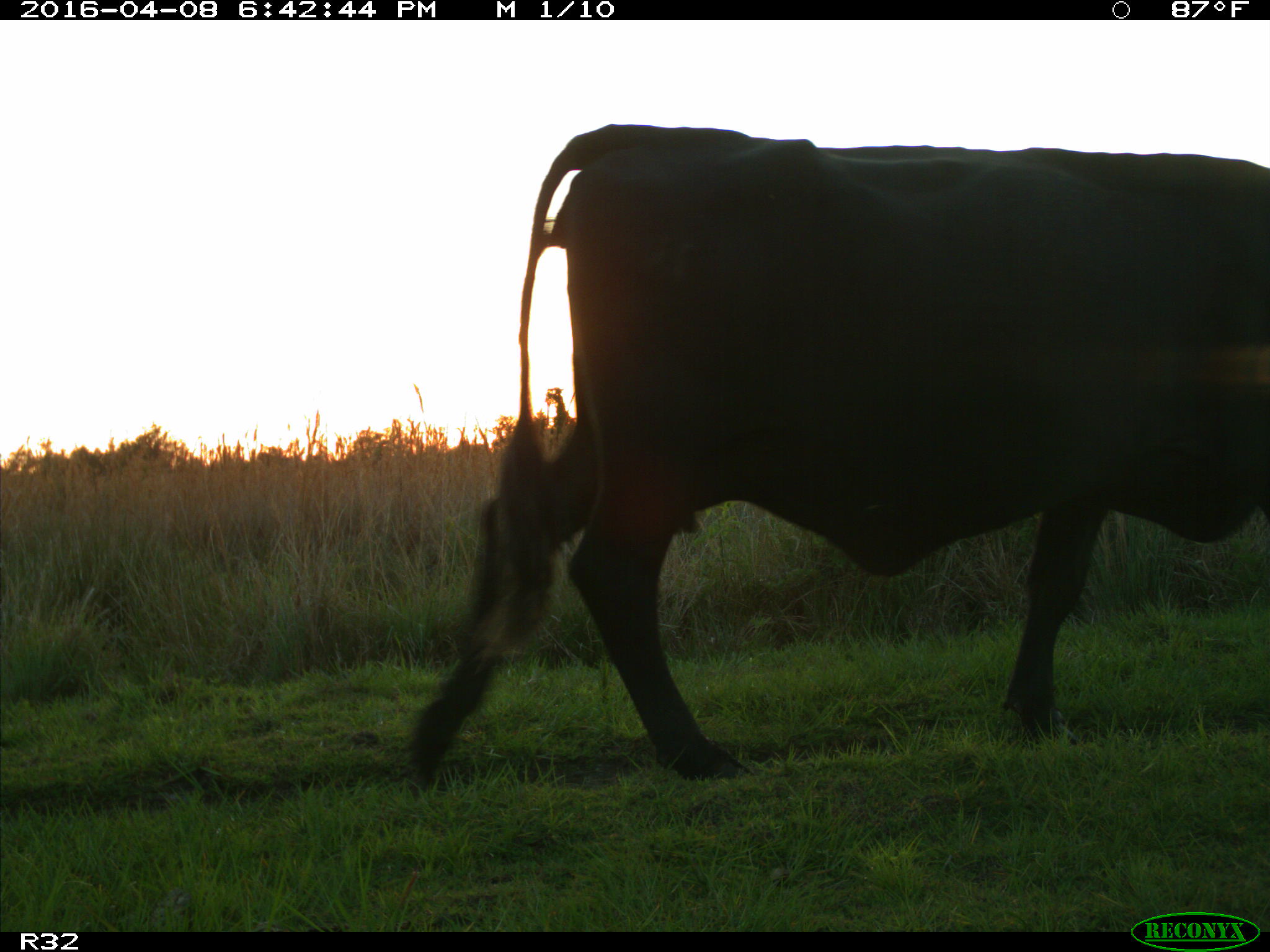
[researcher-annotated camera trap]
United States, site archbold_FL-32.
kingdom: Animalia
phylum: Chordata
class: Mammalia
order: Artiodactyla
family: Bovidae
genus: Bos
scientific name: Bos taurus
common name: domestic cow